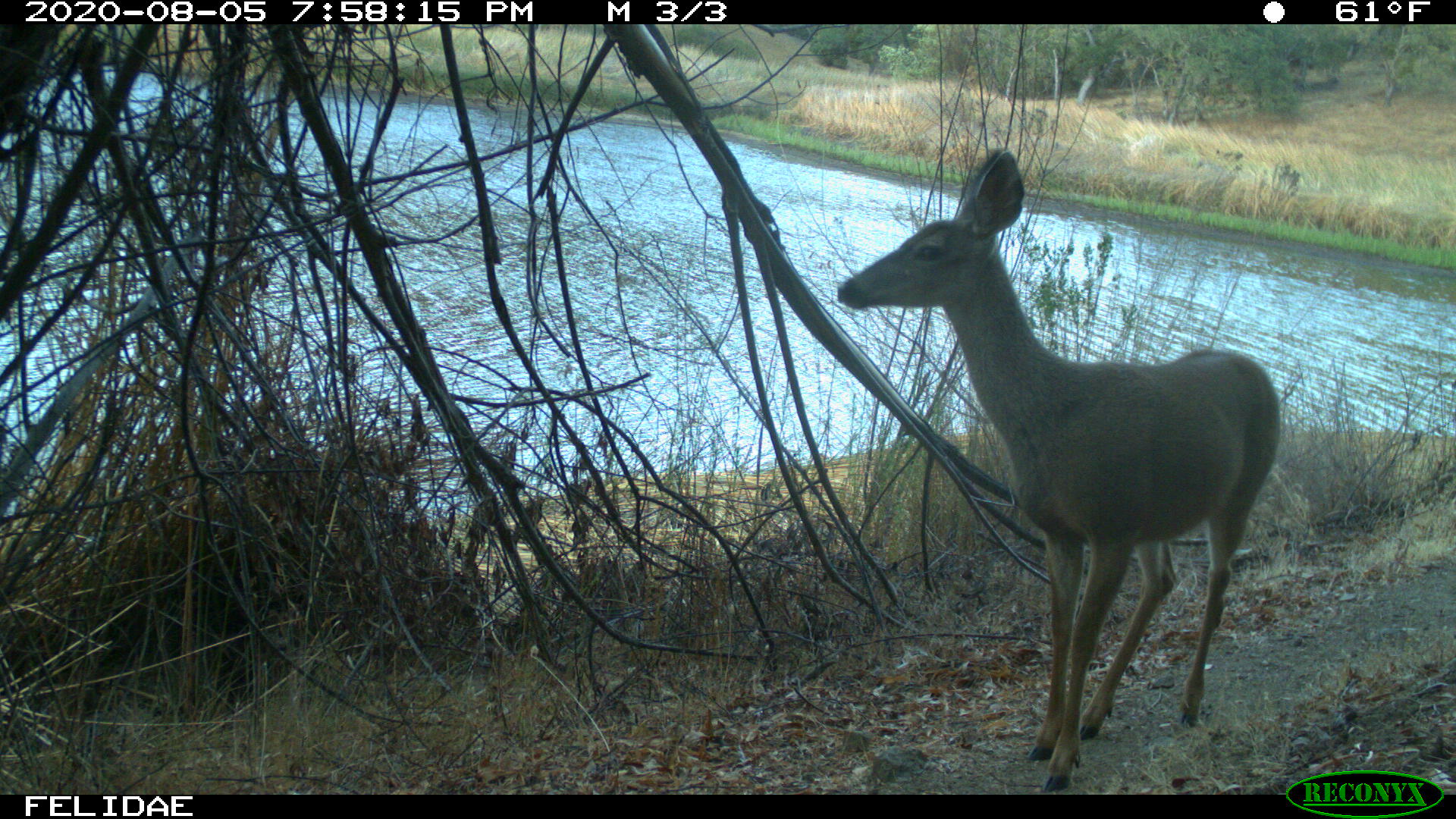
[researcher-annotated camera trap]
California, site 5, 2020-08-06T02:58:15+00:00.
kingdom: Animalia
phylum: Chordata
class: Mammalia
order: Artiodactyla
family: Cervidae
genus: Odocoileus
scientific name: Odocoileus hemionus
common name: mule deer